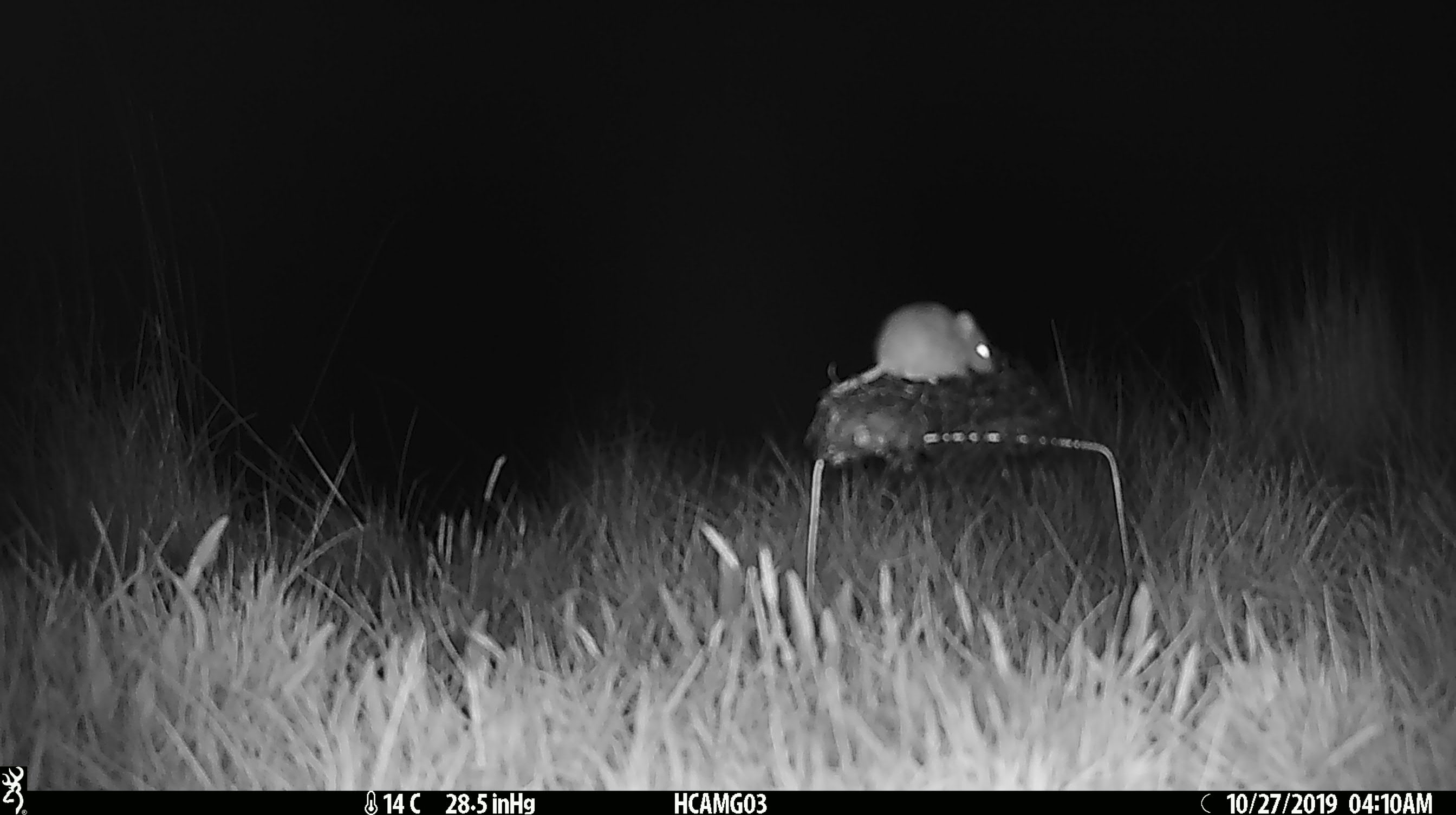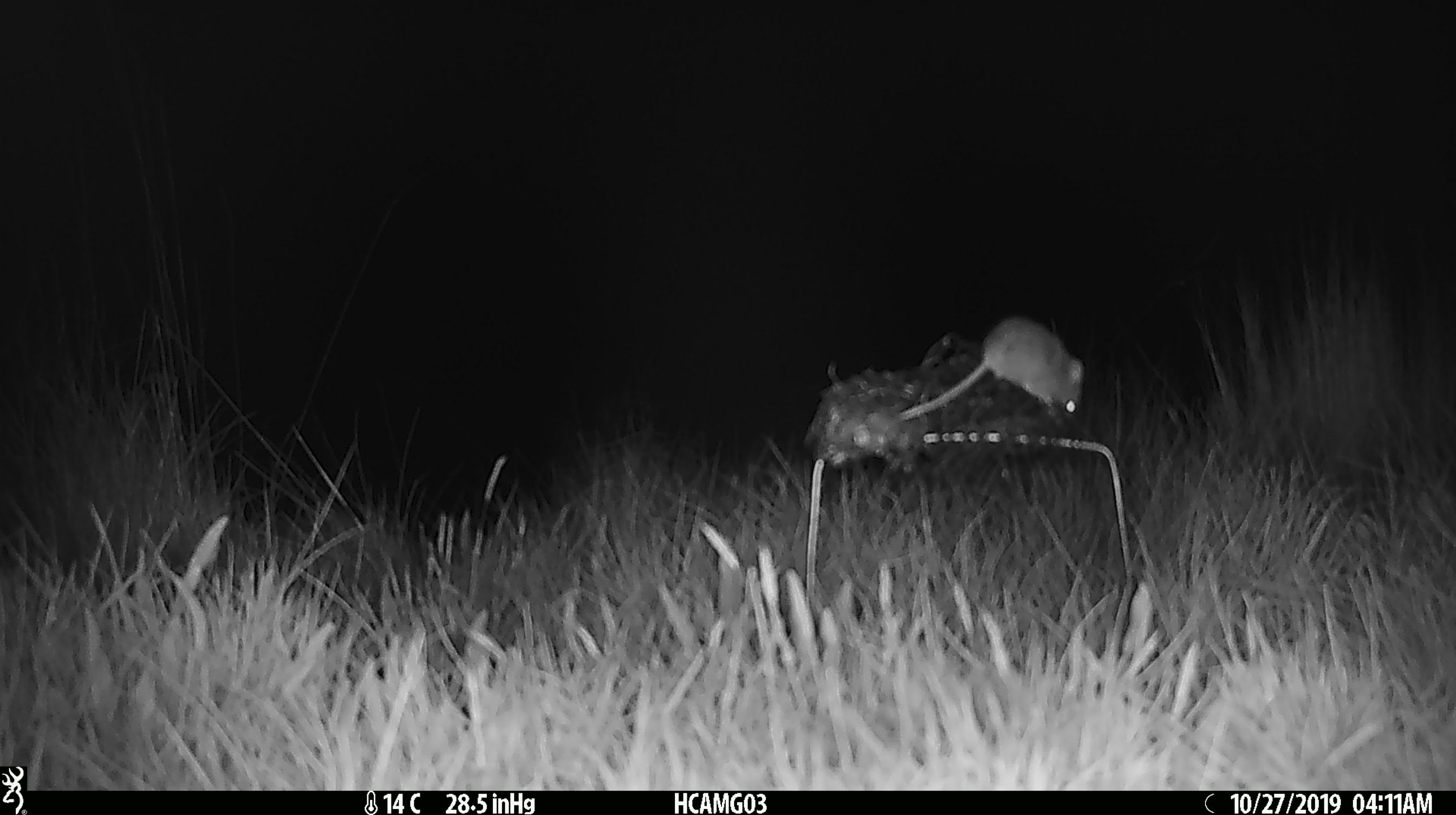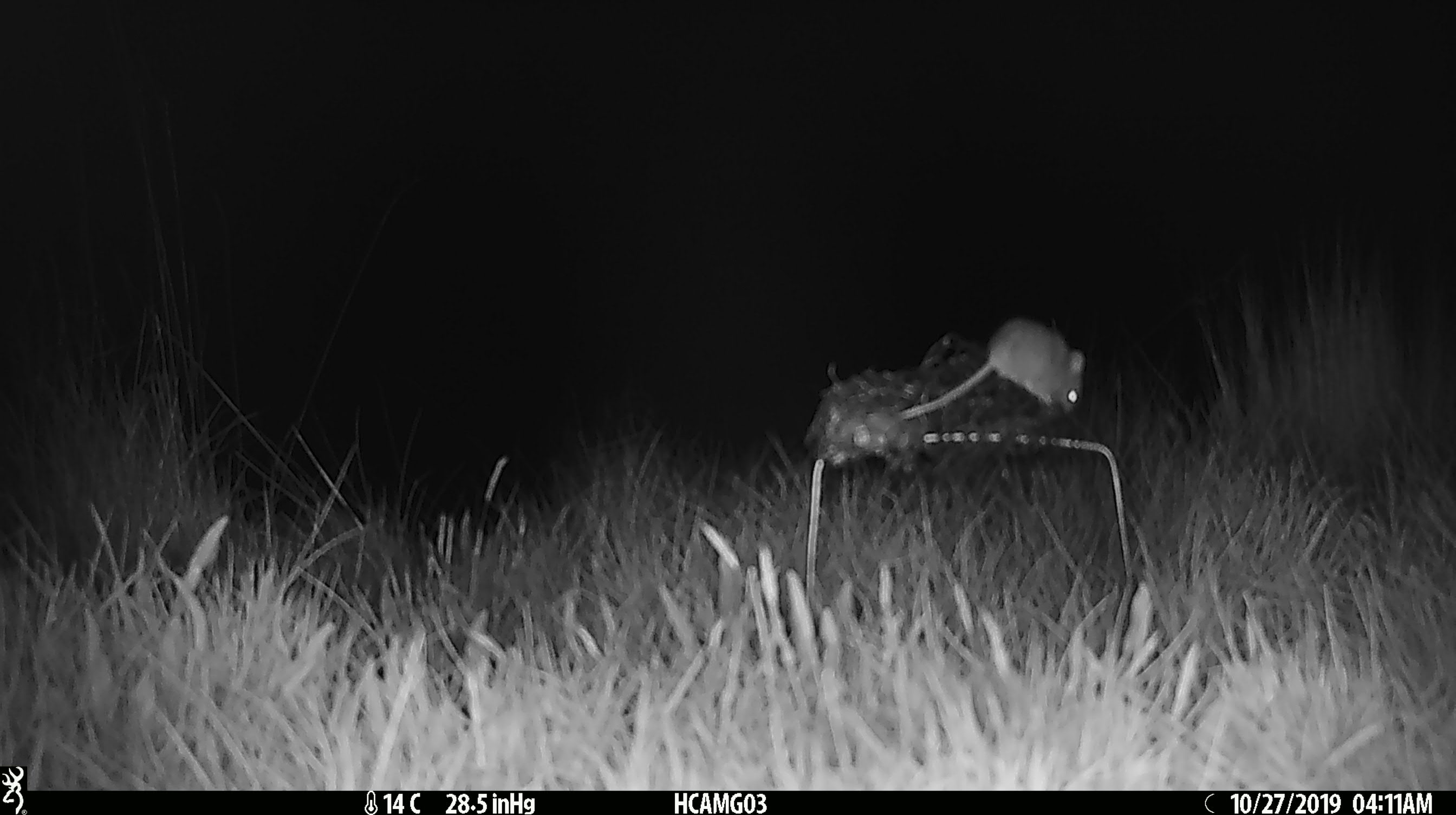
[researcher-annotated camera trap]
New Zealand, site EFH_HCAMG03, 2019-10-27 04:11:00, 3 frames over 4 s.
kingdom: Animalia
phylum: Chordata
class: Mammalia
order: Rodentia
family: Muridae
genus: Mus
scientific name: Mus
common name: mouse